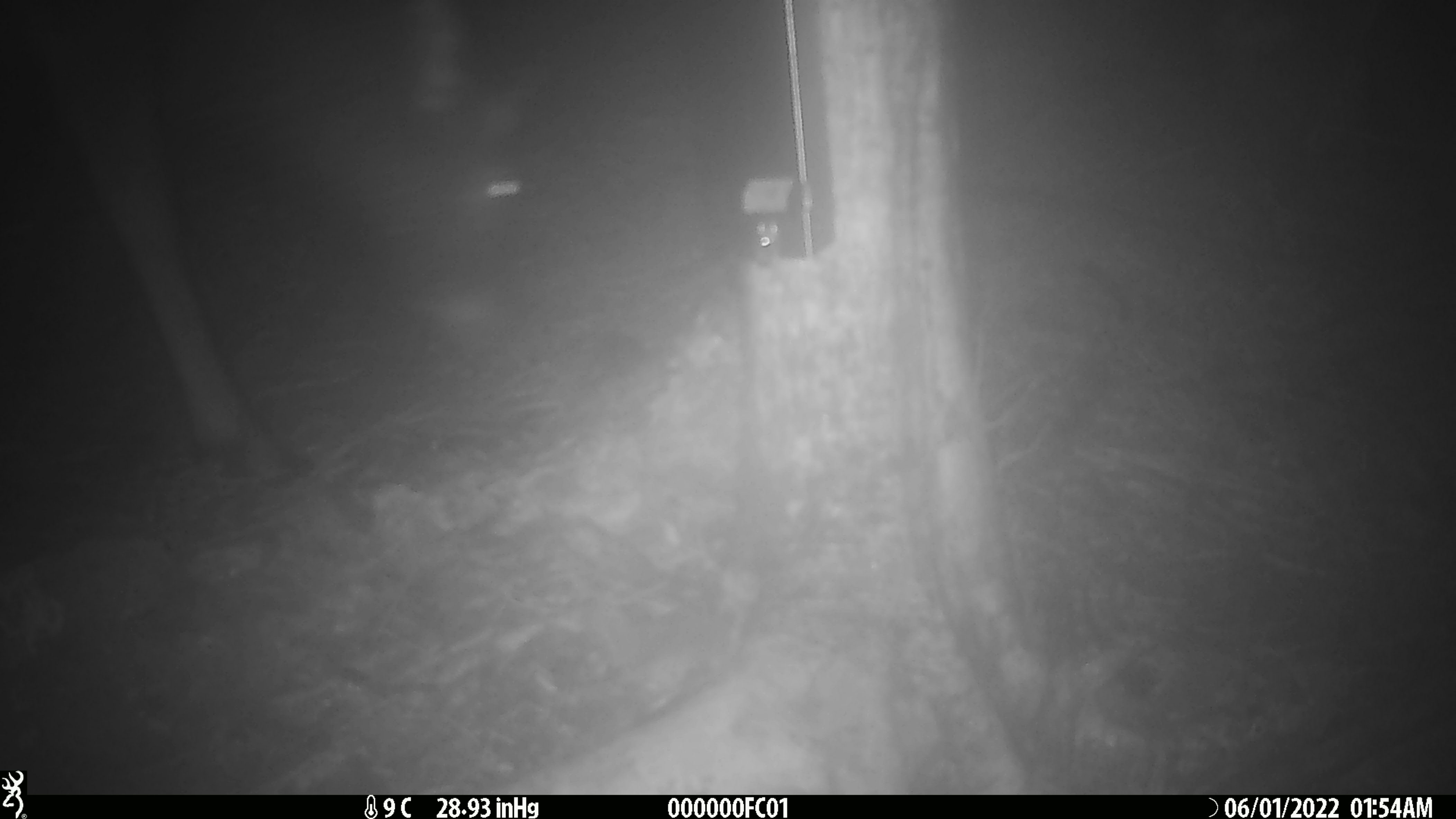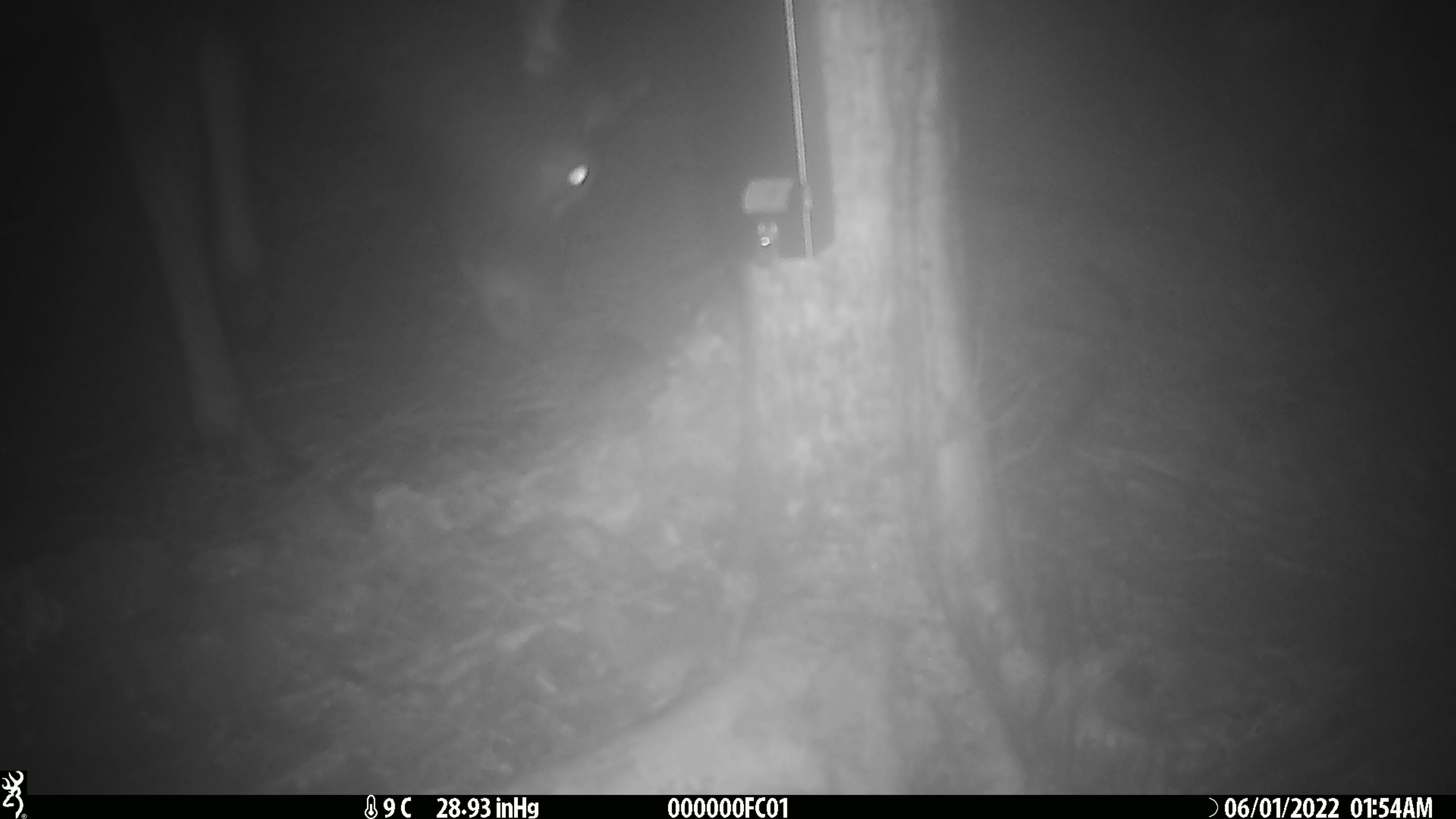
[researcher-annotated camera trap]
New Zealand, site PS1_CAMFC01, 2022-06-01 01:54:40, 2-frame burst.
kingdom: Animalia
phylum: Chordata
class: Mammalia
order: Artiodactyla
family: Cervidae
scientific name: Cervidae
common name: deer